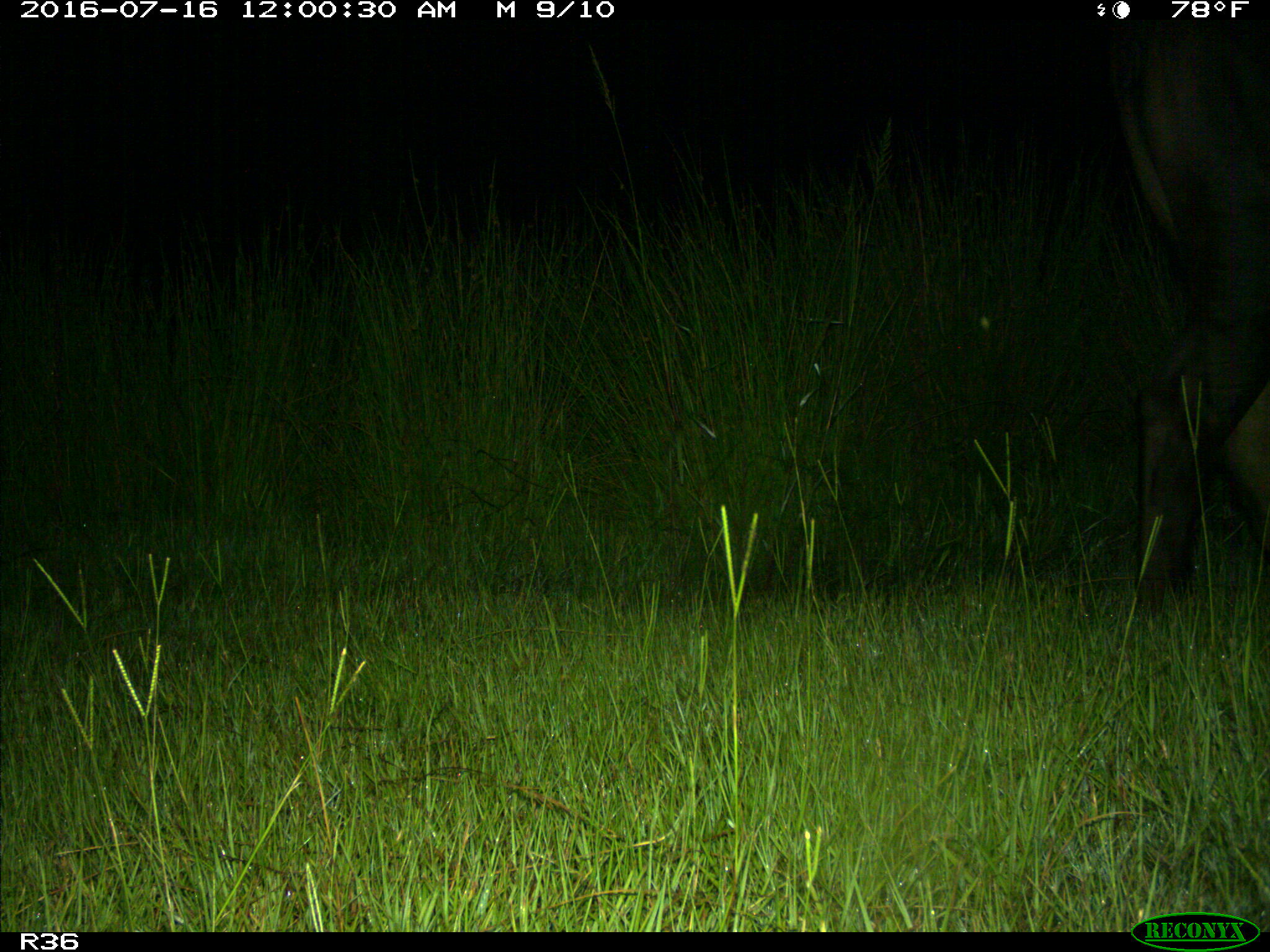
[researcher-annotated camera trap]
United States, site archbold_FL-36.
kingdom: Animalia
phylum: Chordata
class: Mammalia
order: Artiodactyla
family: Bovidae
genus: Bos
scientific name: Bos taurus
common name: domestic cow